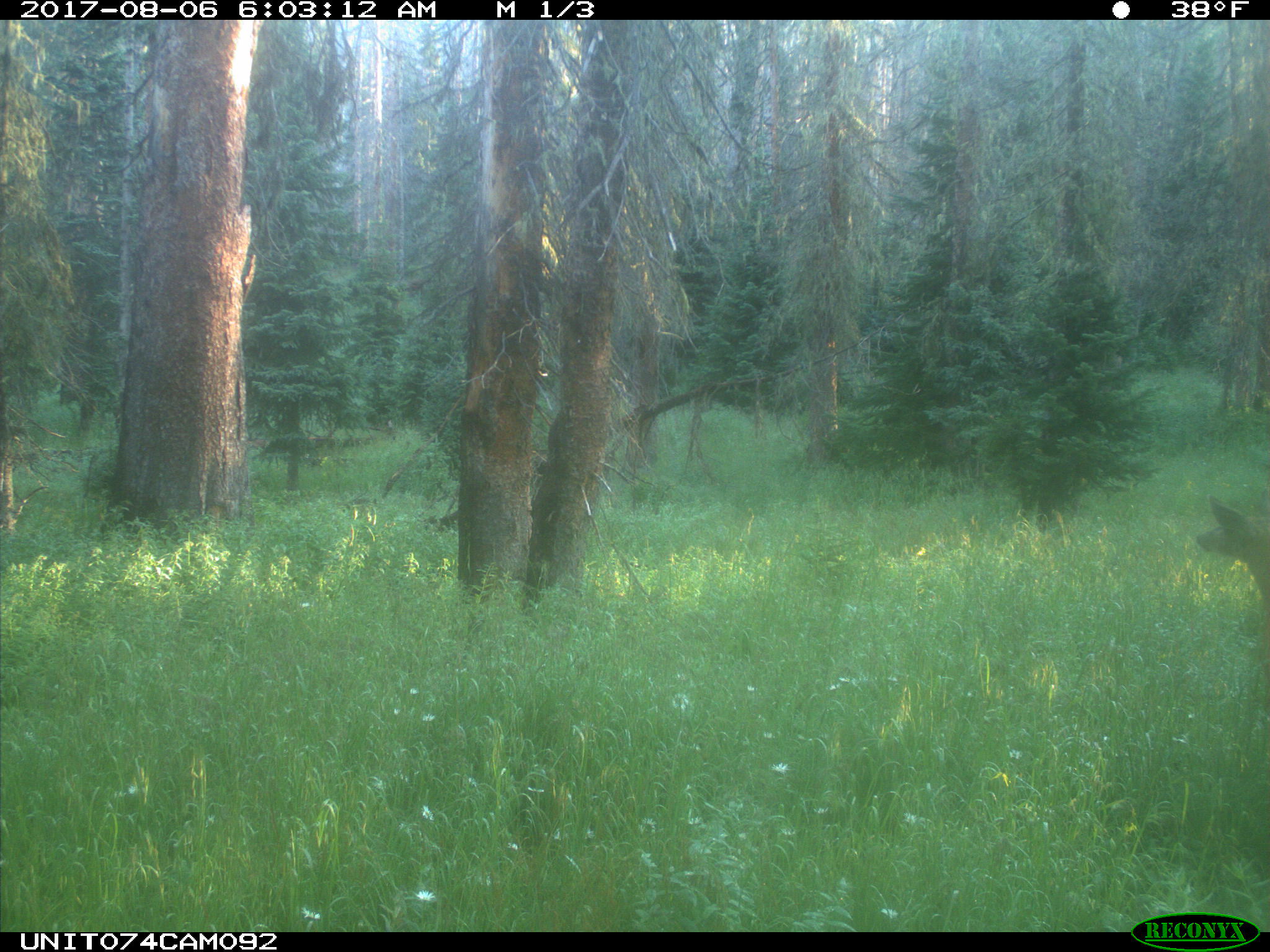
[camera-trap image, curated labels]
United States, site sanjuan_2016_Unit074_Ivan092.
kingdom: Animalia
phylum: Chordata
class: Mammalia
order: Artiodactyla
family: Cervidae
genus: Odocoileus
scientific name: Odocoileus hemionus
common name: mule deer